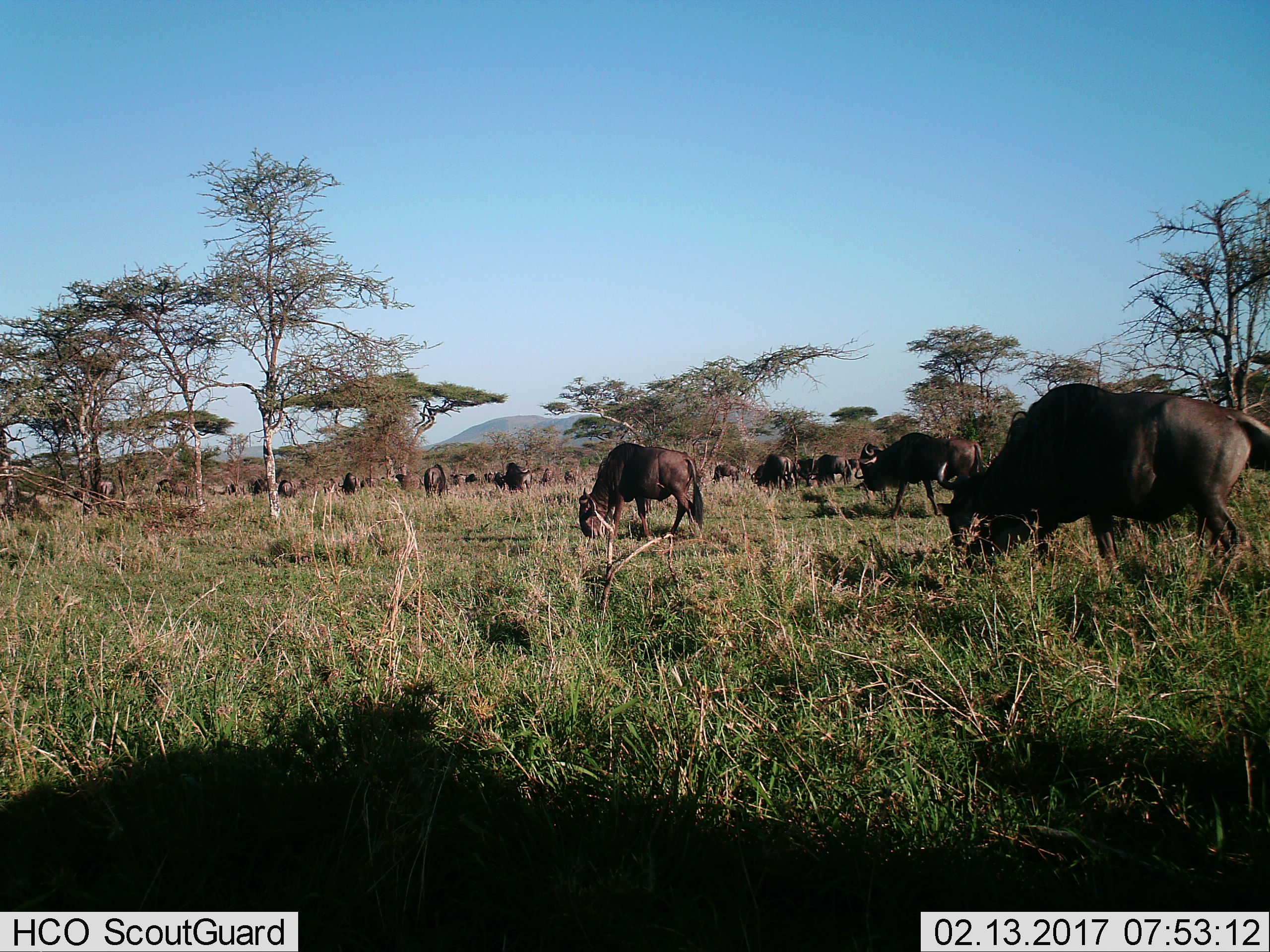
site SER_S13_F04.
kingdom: Animalia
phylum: Chordata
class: Mammalia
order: Artiodactyla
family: Bovidae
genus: Connochaetes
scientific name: Connochaetes taurinus taurinus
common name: blue wildebeest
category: wildebeestblue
Wildebeestblue (blue wildebeest) (Connochaetes taurinus taurinus), count 11-50. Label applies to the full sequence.